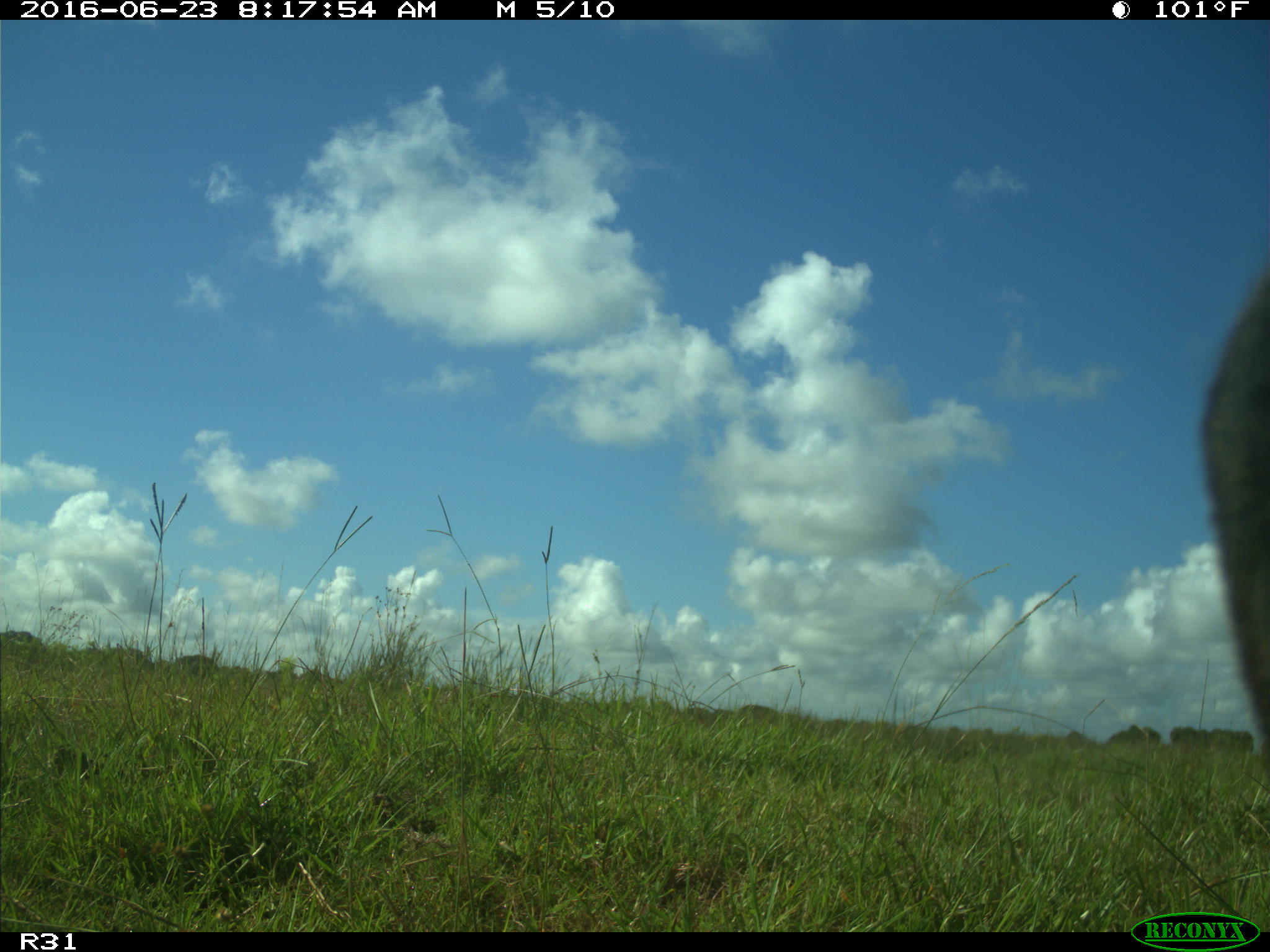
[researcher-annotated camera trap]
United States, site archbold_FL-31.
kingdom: Animalia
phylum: Chordata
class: Mammalia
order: Artiodactyla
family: Bovidae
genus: Bos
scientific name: Bos taurus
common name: domestic cow